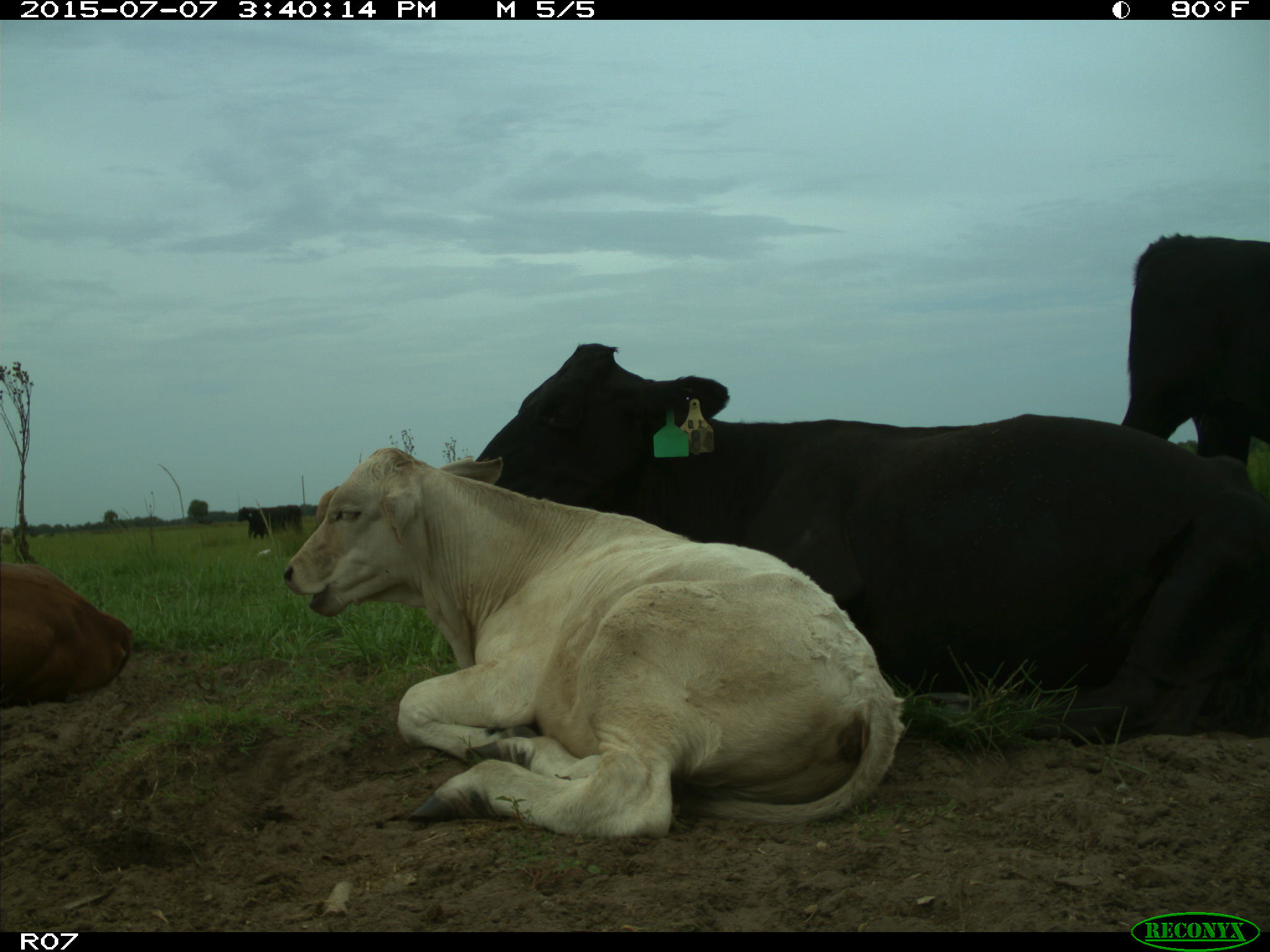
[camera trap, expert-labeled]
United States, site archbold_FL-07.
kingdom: Animalia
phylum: Chordata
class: Mammalia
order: Artiodactyla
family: Bovidae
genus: Bos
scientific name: Bos taurus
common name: domestic cow